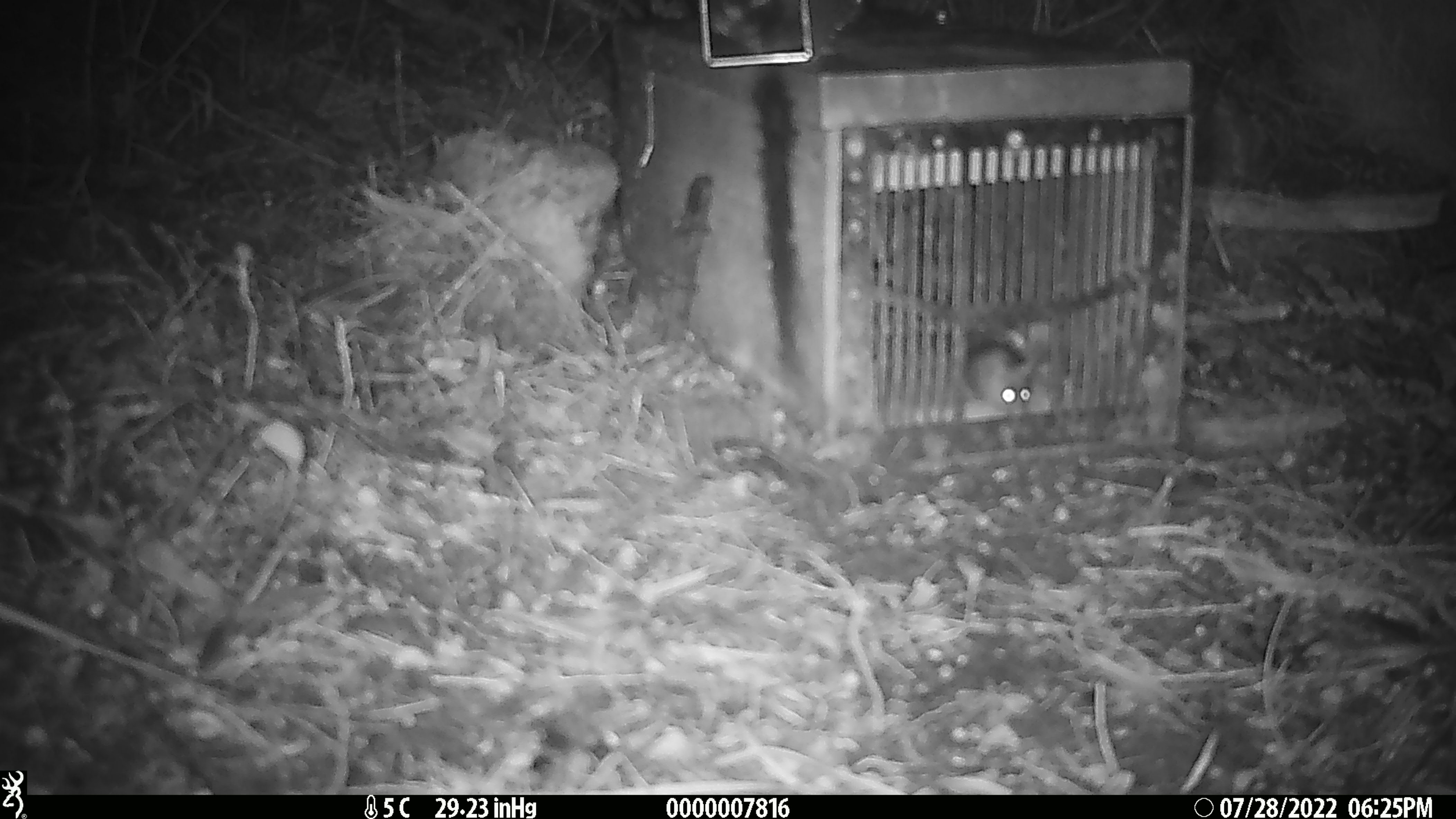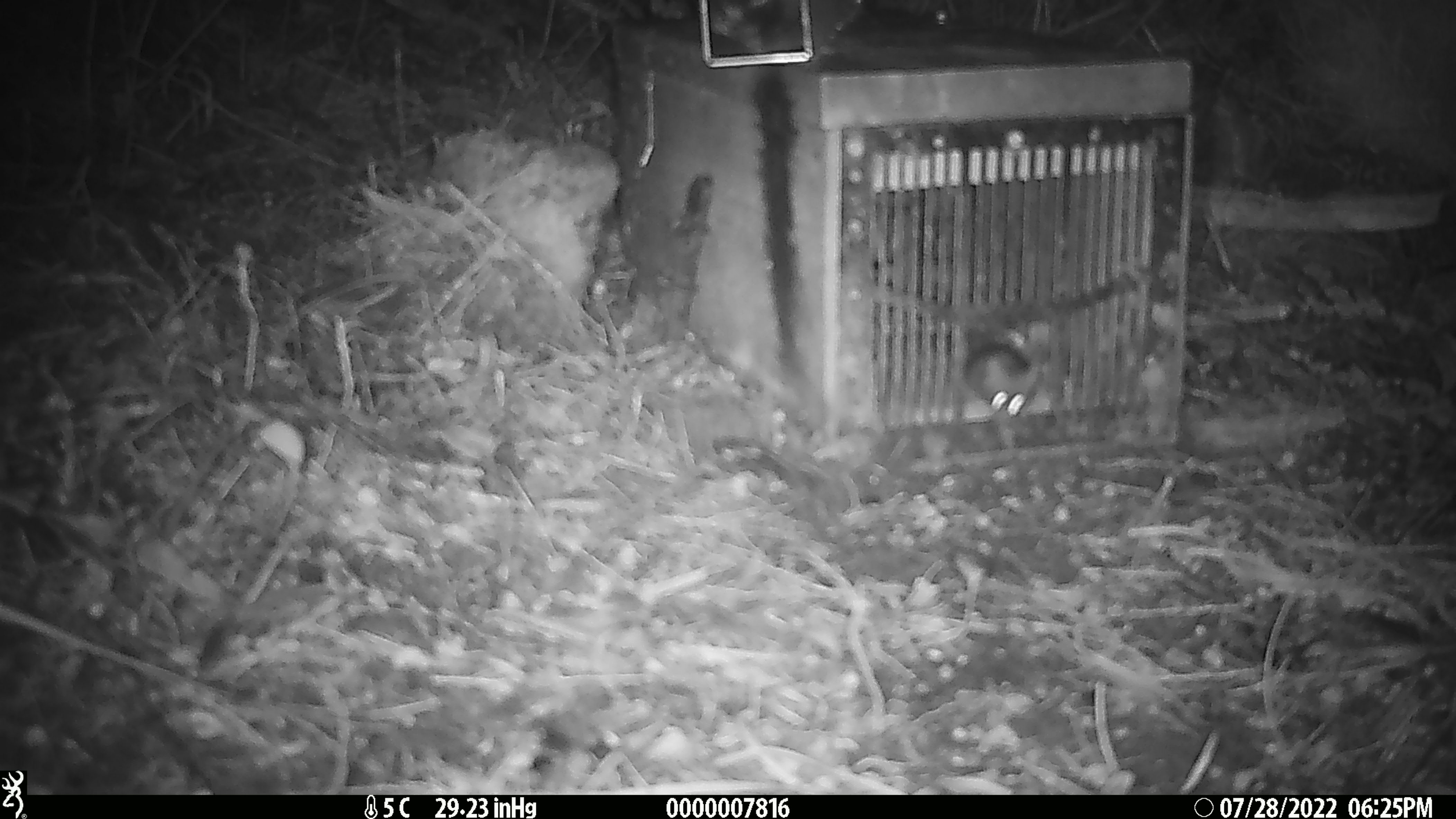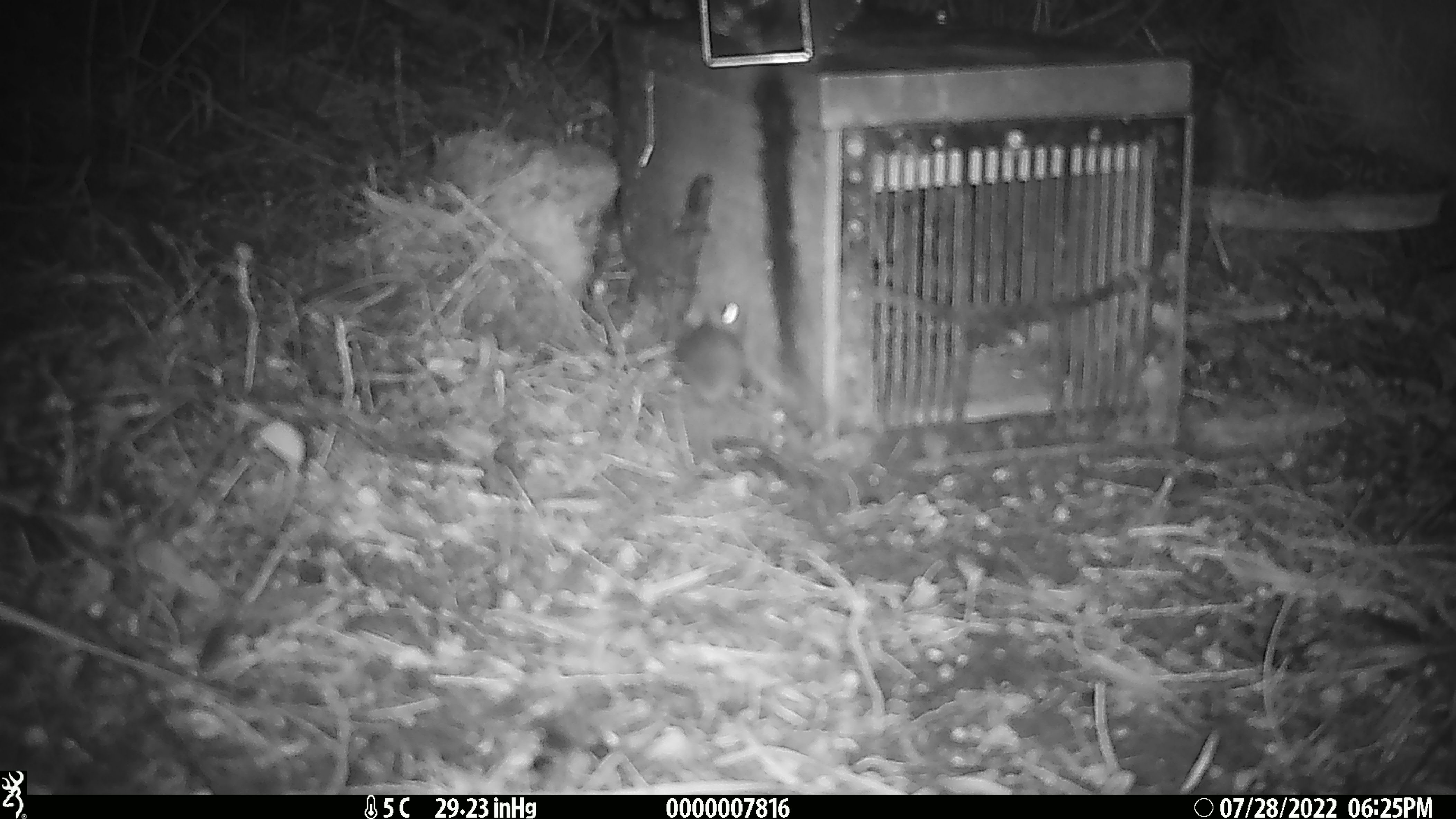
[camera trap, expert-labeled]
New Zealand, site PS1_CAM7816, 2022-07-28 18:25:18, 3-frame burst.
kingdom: Animalia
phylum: Chordata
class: Mammalia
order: Rodentia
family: Muridae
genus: Mus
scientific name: Mus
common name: mouse